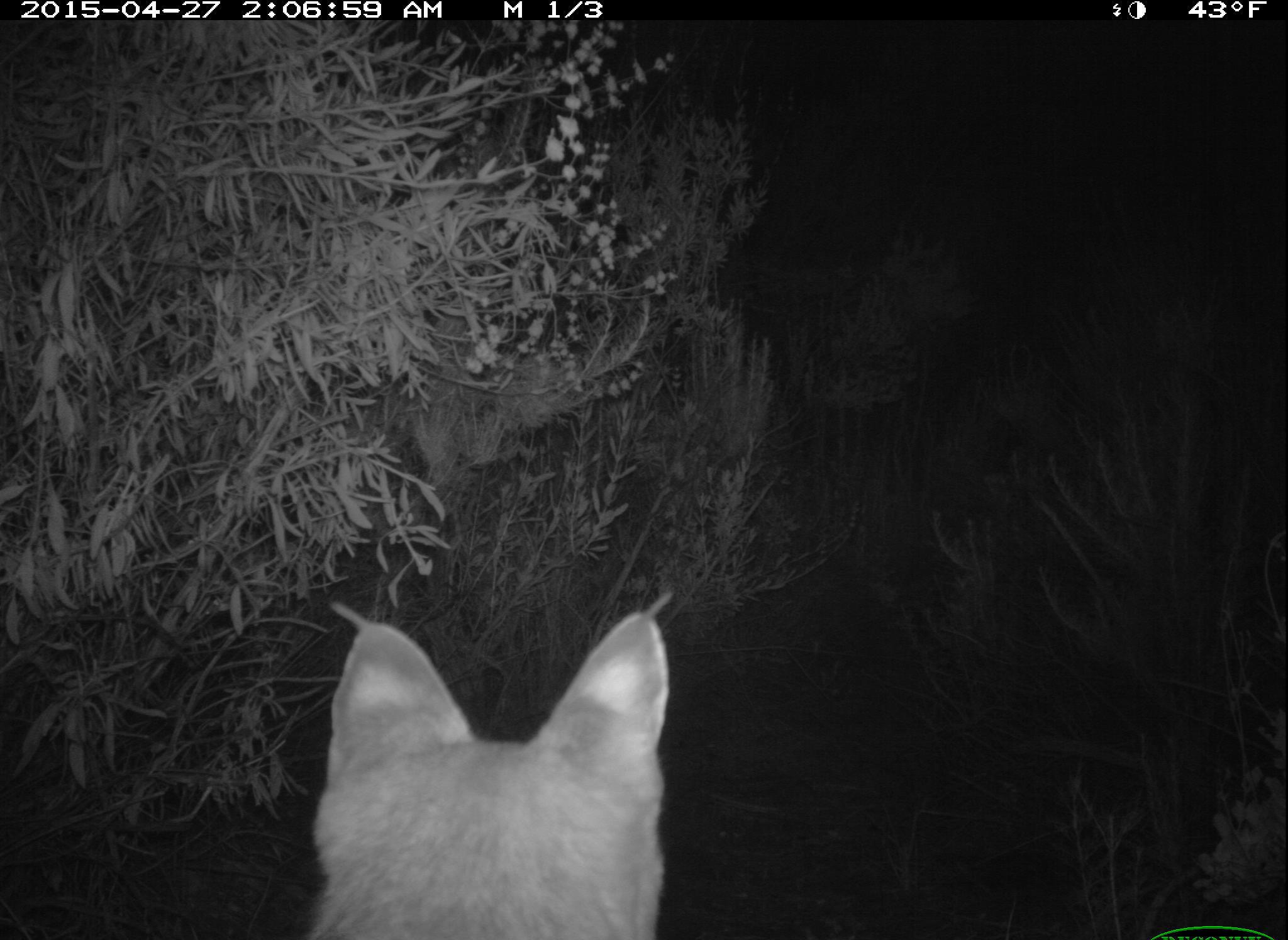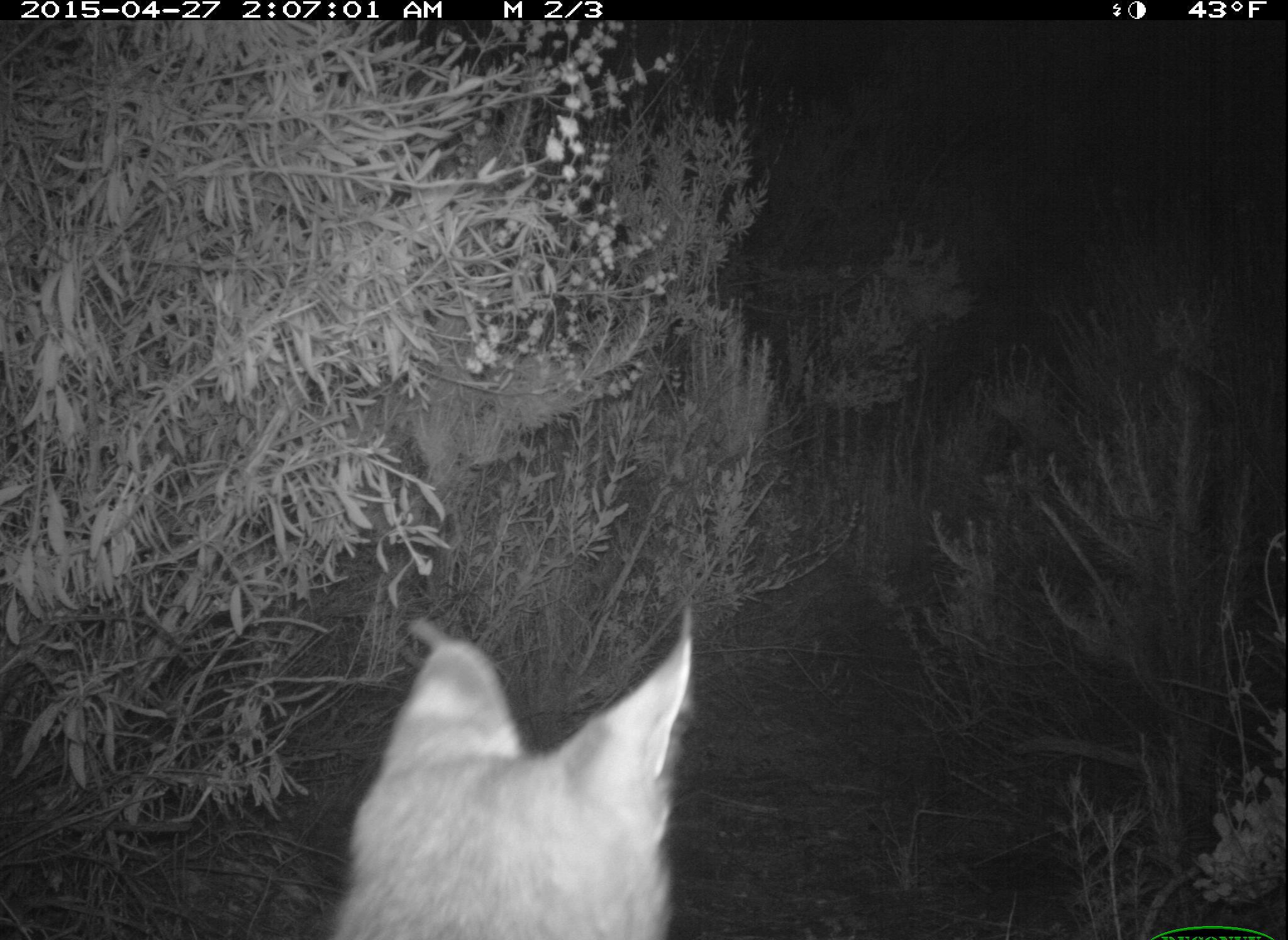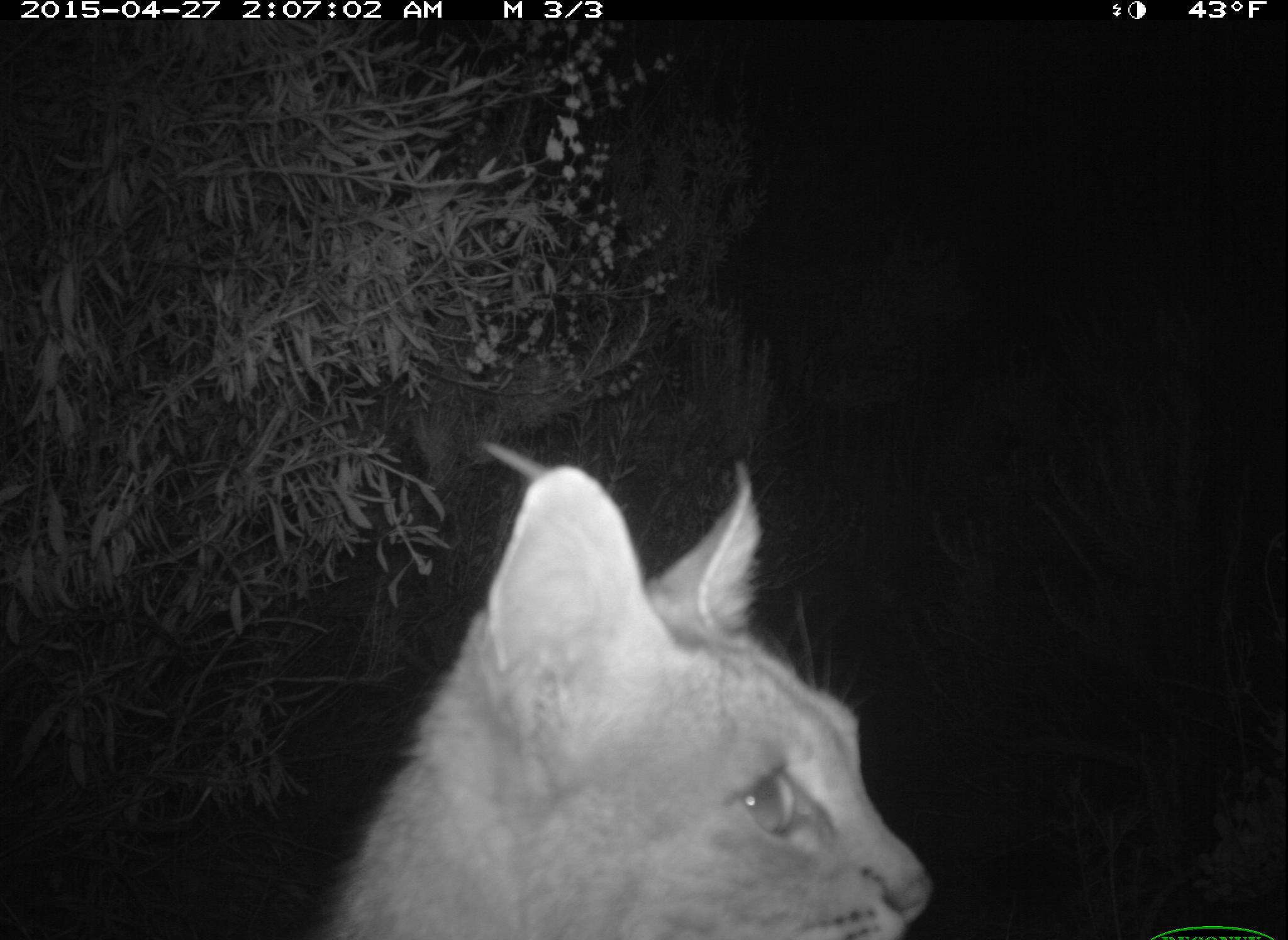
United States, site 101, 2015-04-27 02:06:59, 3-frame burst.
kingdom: Animalia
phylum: Chordata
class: Mammalia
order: Carnivora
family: Felidae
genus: Lynx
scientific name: Lynx rufus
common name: bobcat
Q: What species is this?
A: Bobcat (Lynx rufus).